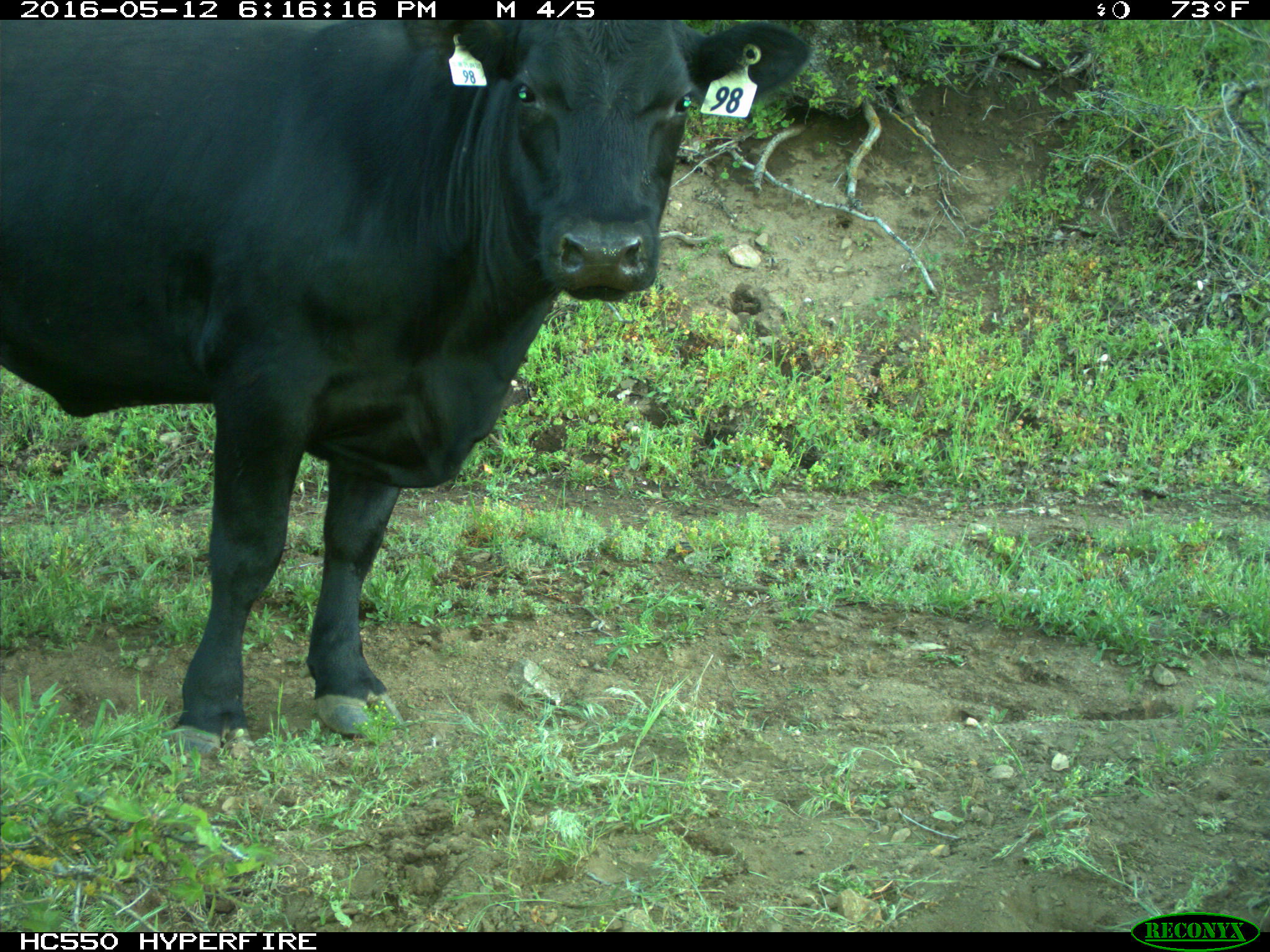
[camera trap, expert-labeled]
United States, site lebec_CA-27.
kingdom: Animalia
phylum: Chordata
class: Mammalia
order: Artiodactyla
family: Bovidae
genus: Bos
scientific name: Bos taurus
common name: domestic cow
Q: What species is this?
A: Bos taurus (domestic cow).